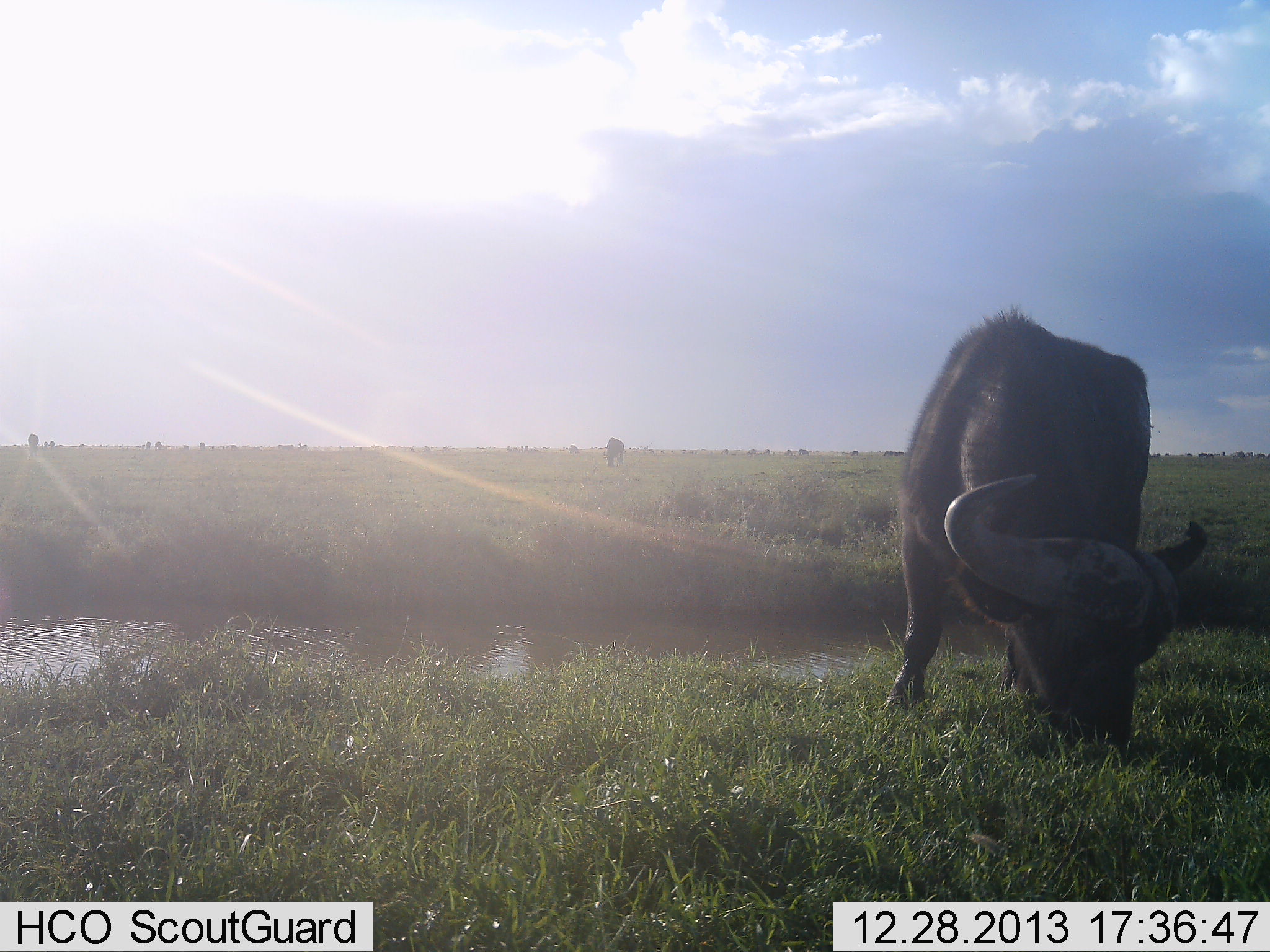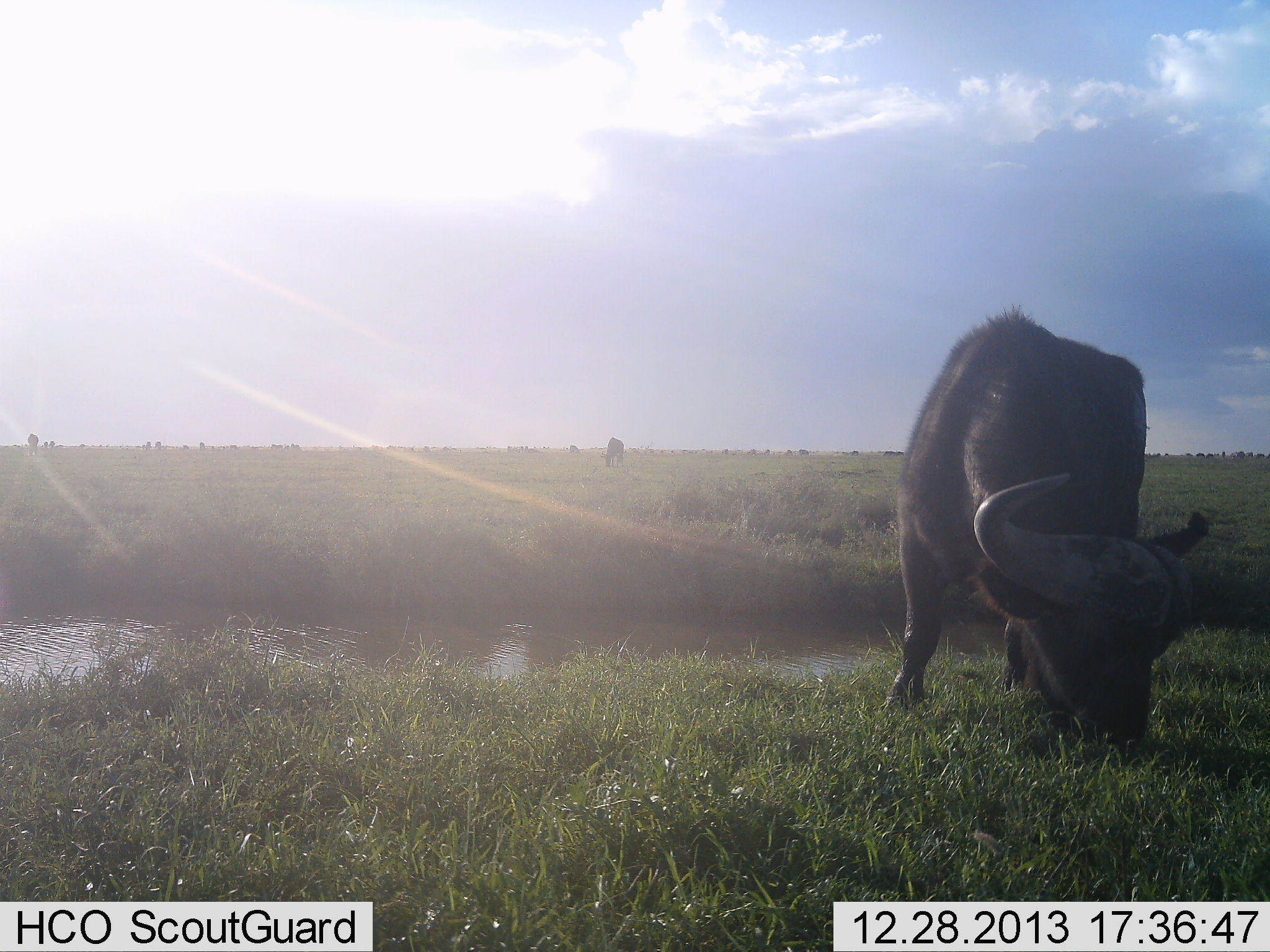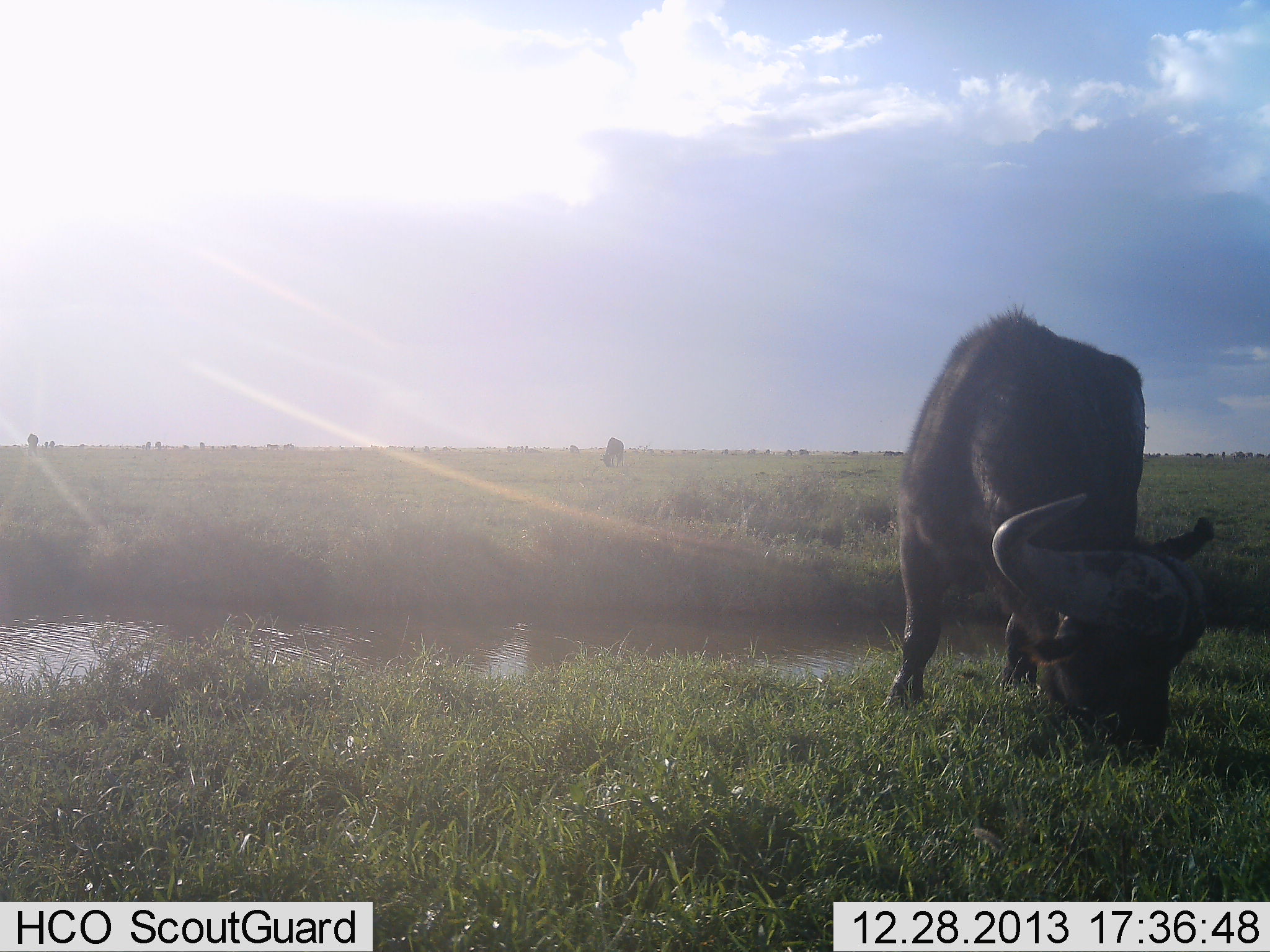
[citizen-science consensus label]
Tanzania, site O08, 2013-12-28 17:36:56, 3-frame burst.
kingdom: Animalia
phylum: Chordata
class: Mammalia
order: Artiodactyla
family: Bovidae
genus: Syncerus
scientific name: Syncerus caffer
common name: cape buffalo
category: buffalo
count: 2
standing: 50%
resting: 0%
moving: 10%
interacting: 0%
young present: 0%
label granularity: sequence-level